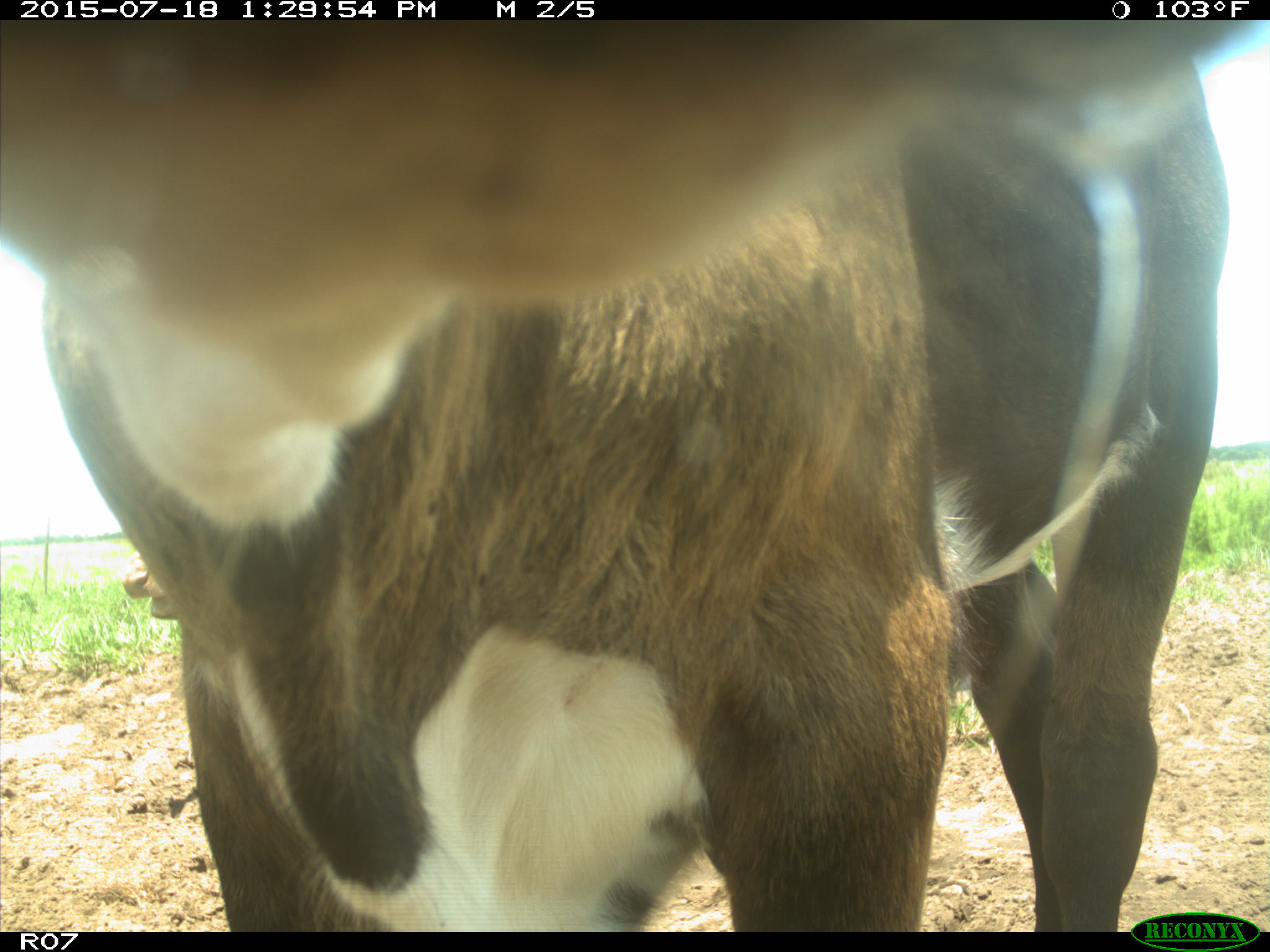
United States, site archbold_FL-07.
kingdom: Animalia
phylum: Chordata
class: Mammalia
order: Artiodactyla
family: Bovidae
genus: Bos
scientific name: Bos taurus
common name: domestic cow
Bos taurus (domestic cow).